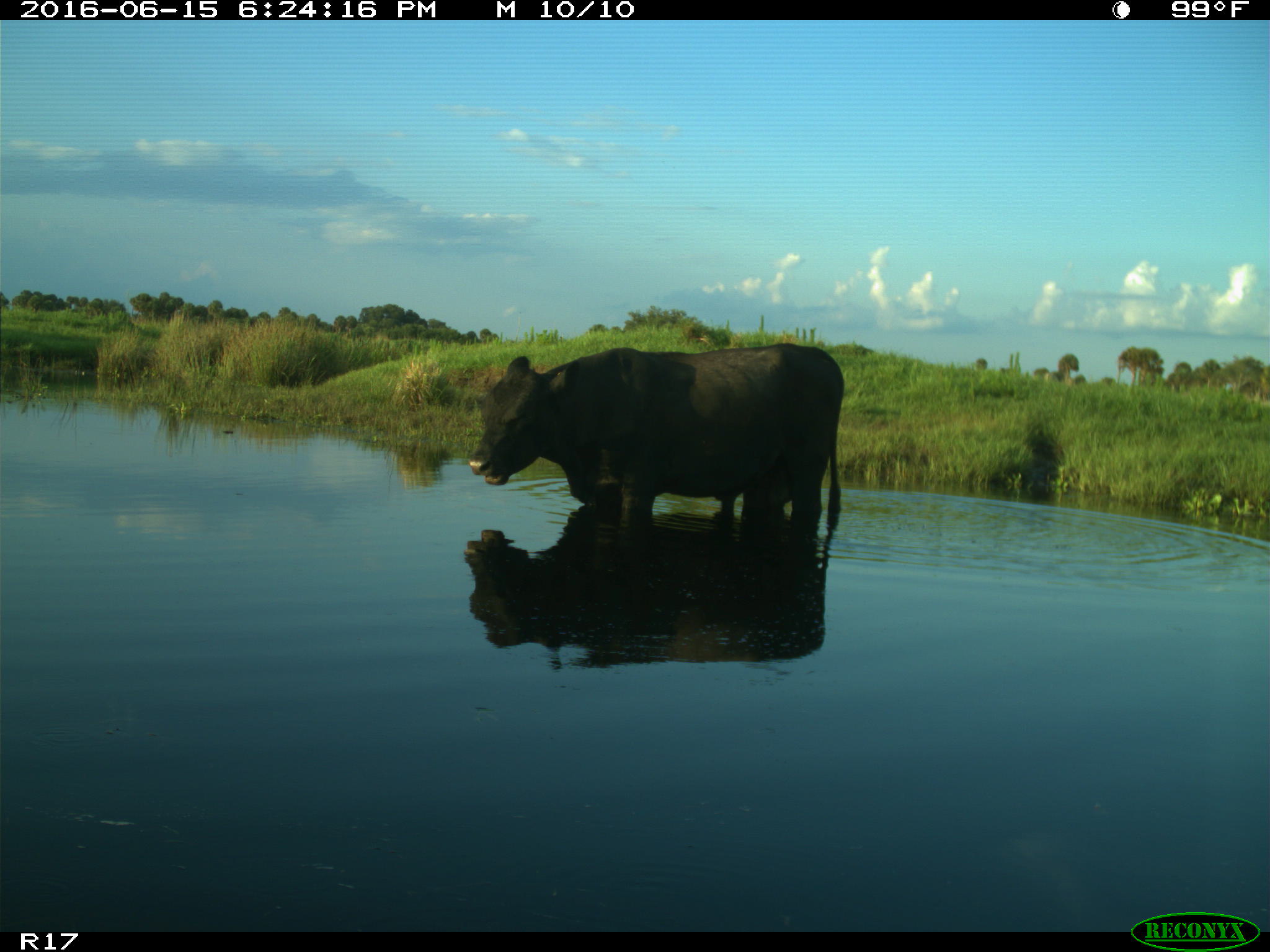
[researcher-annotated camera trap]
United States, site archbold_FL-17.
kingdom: Animalia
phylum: Chordata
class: Mammalia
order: Artiodactyla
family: Bovidae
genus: Bos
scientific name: Bos taurus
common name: domestic cow